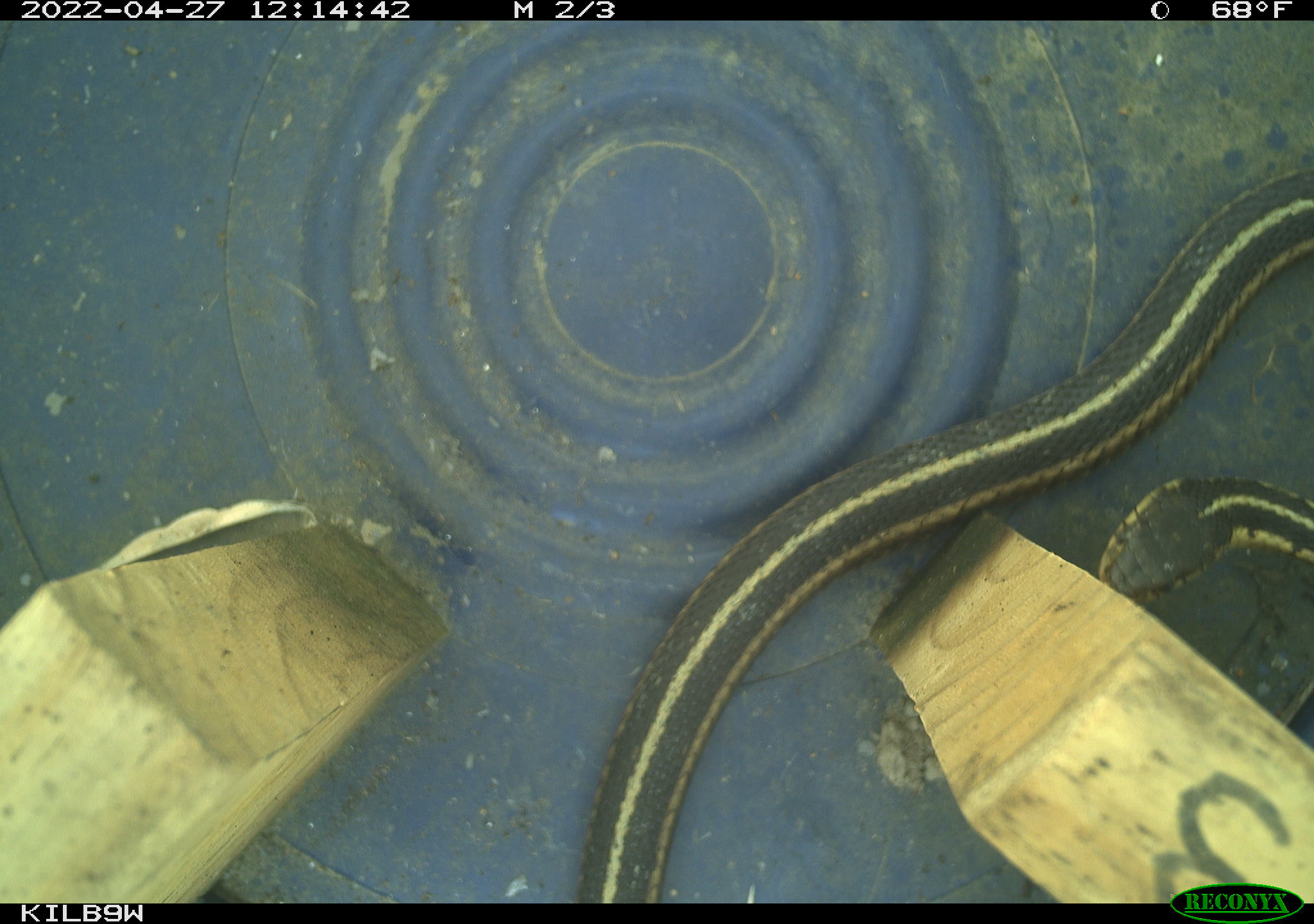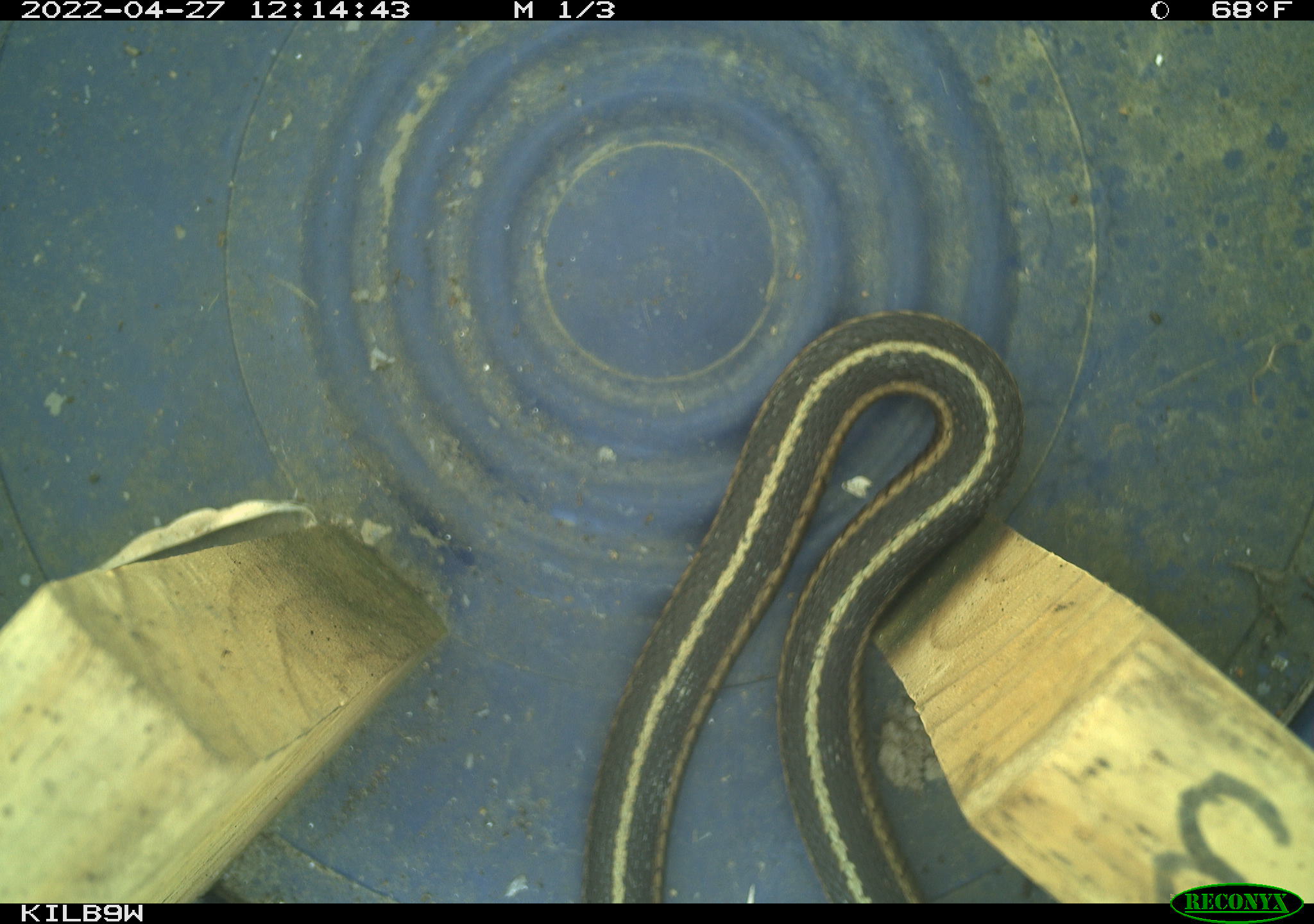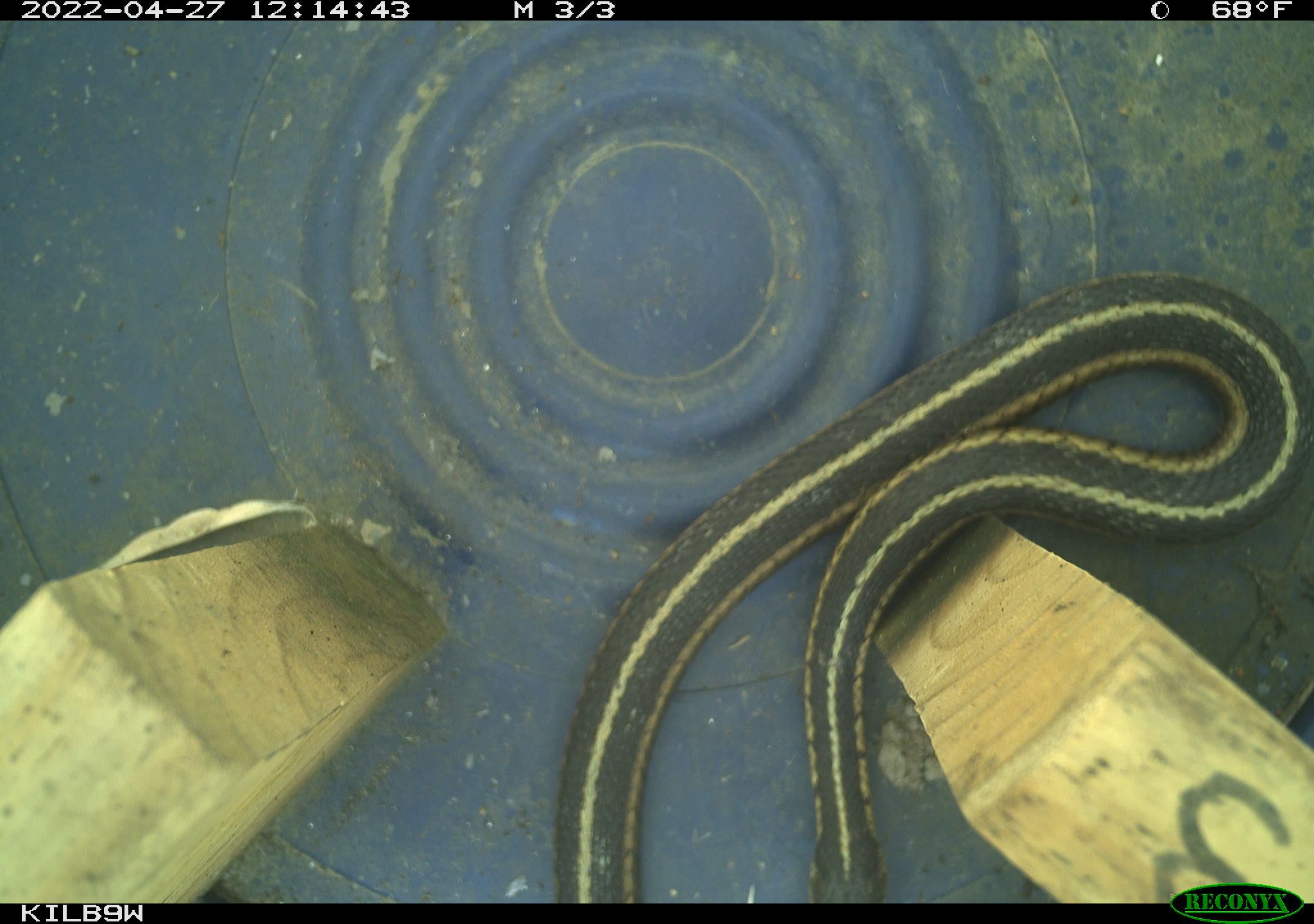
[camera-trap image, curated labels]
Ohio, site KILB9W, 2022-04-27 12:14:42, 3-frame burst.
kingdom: Animalia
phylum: Chordata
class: Reptilia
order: Squamata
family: Colubridae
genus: Thamnophis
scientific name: Thamnophis sirtalis sirtalis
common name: eastern gartersnake